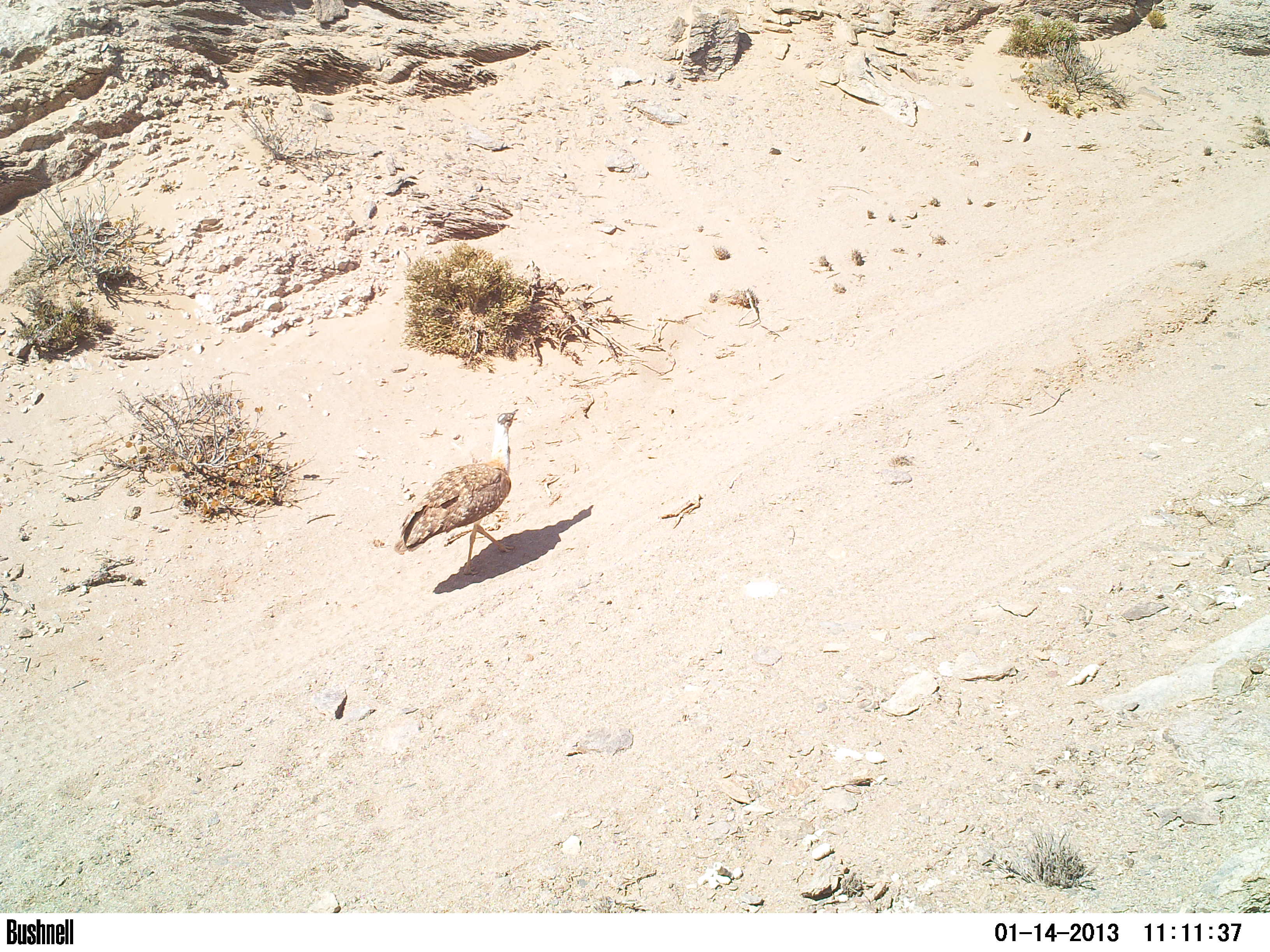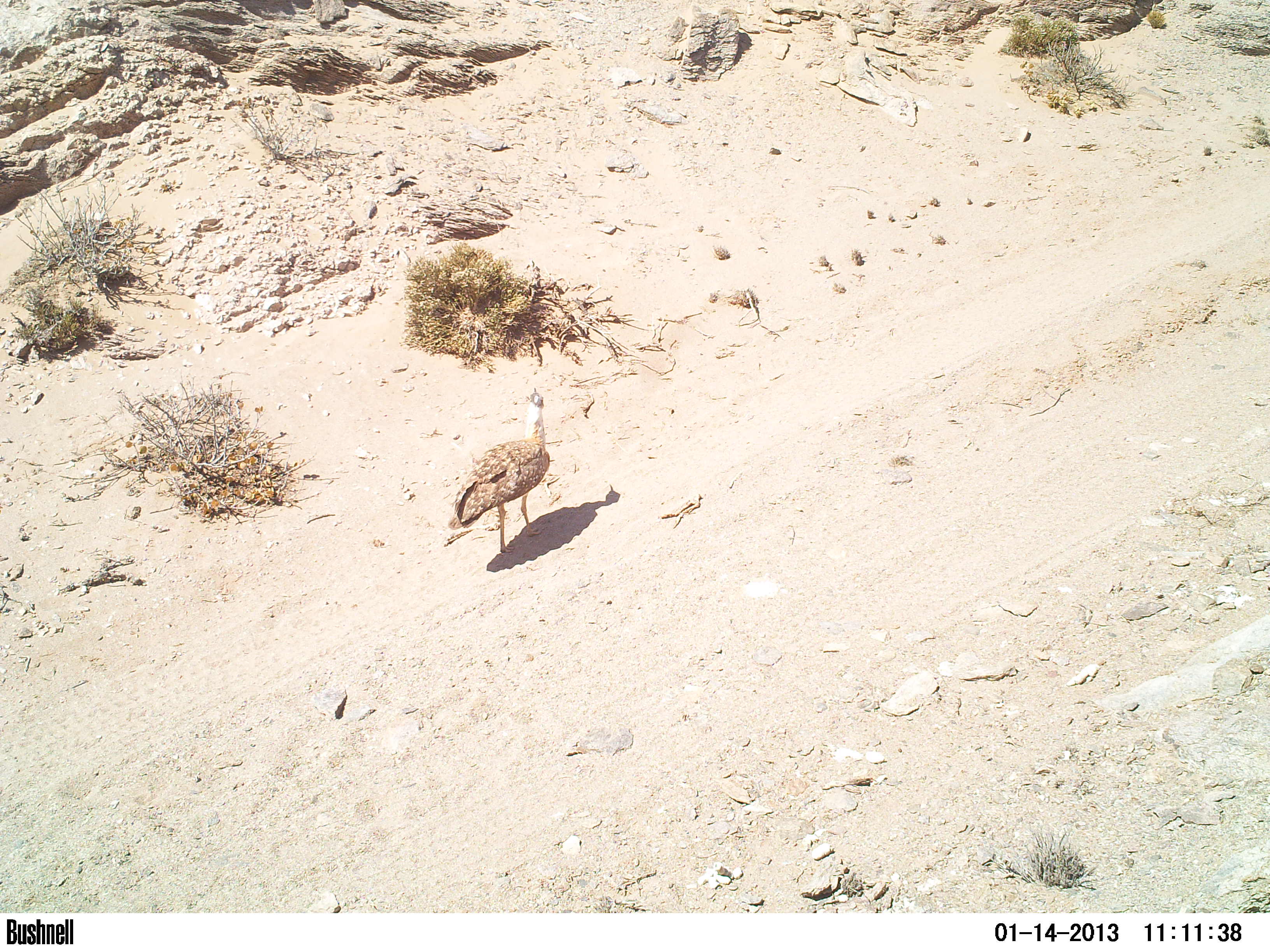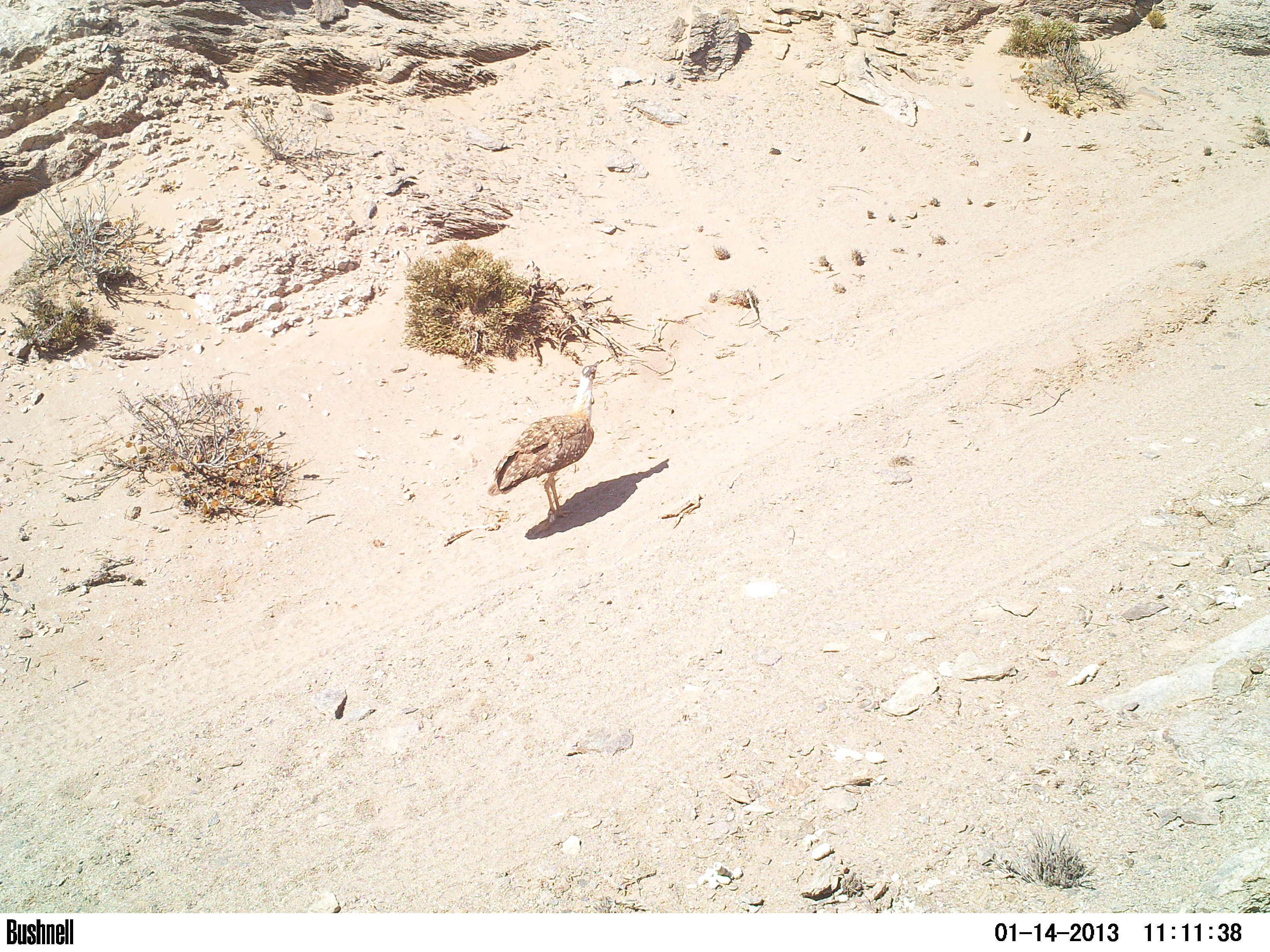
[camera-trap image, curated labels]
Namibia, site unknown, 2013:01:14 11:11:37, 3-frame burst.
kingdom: Animalia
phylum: Chordata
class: Aves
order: Otidiformes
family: Otididae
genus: Neotis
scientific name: Neotis ludwigii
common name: ludwig's bustard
Neotis ludwigii (ludwig's bustard).